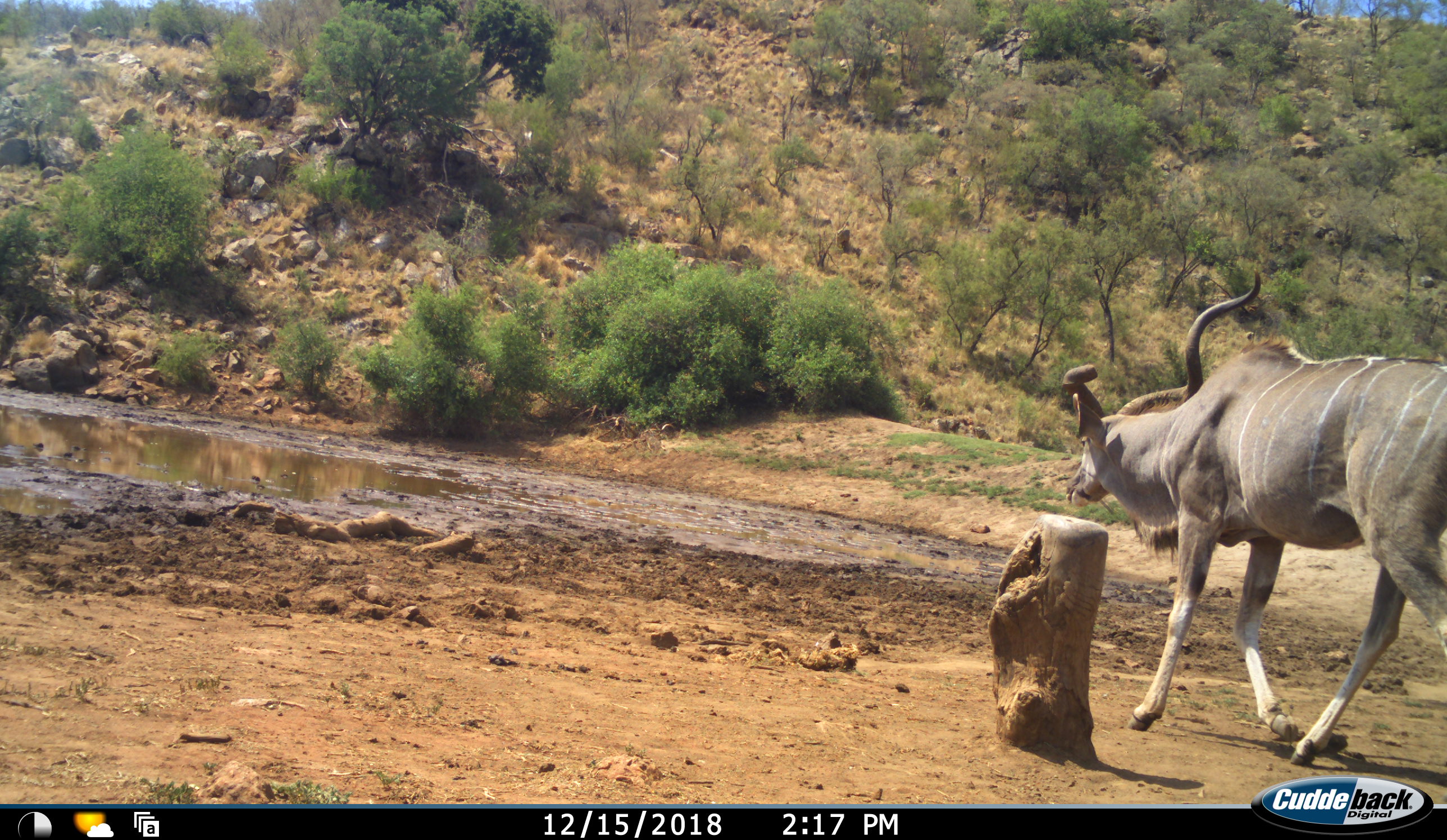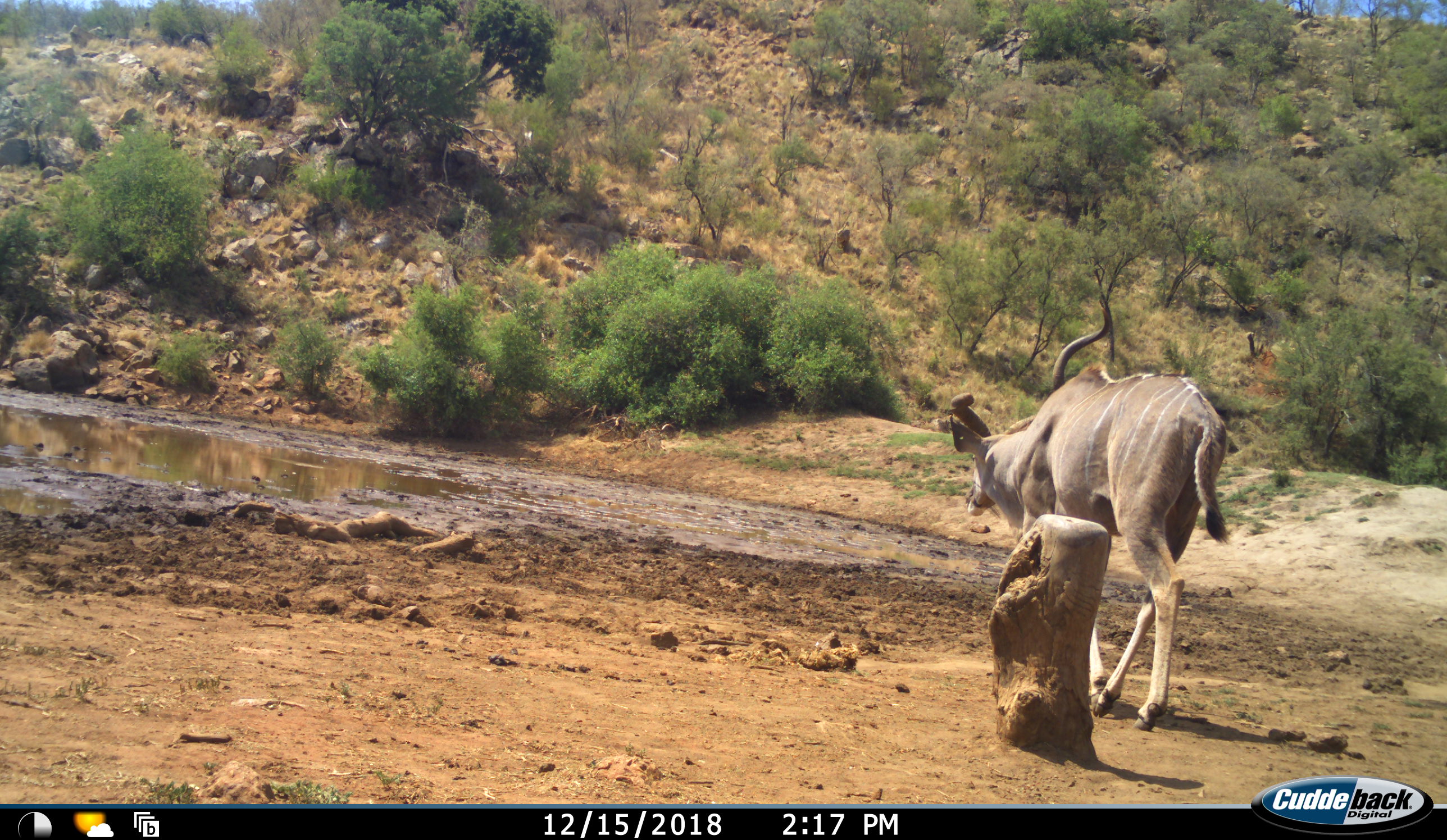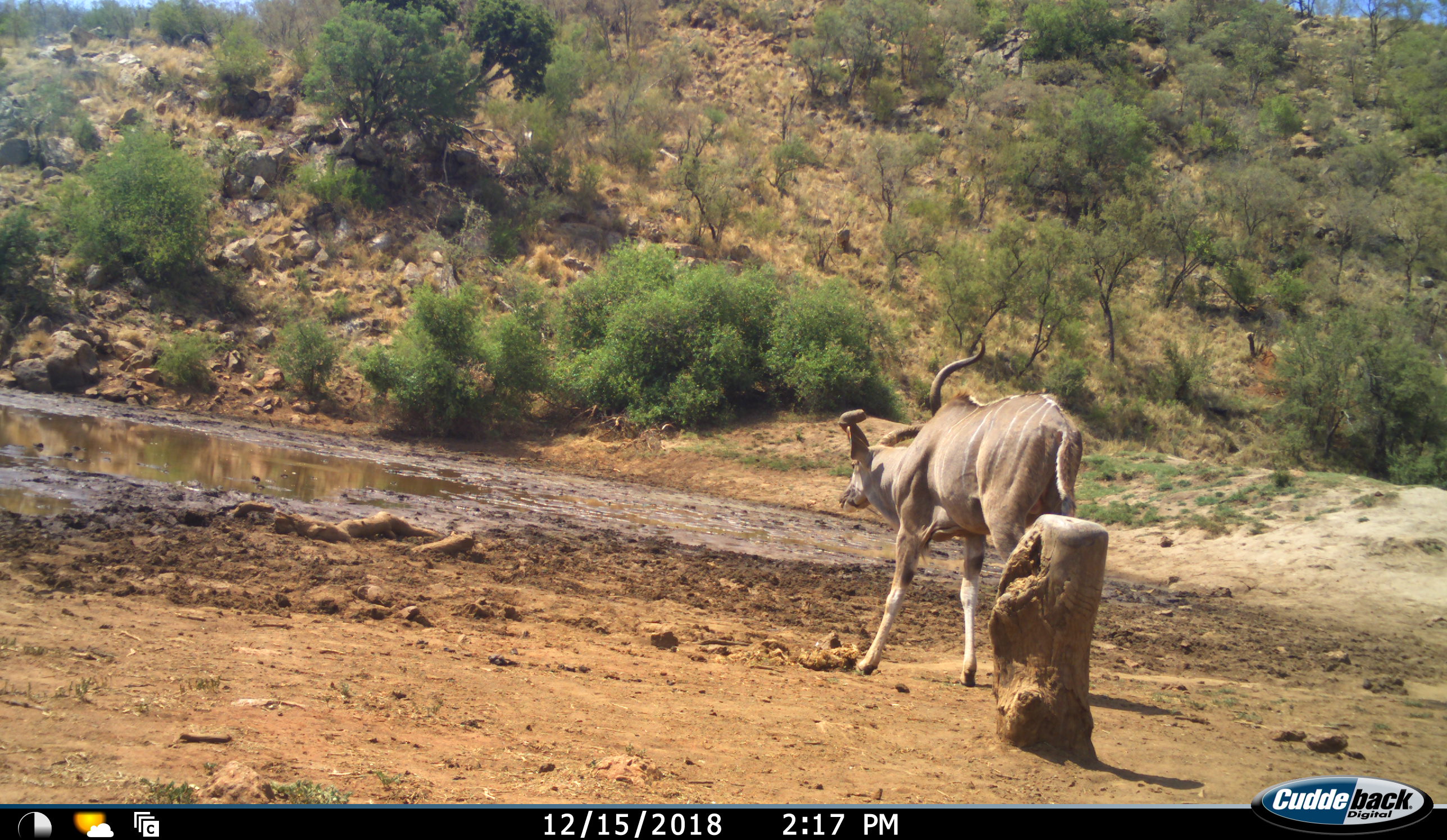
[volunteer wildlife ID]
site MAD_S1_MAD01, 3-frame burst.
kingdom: Animalia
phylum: Chordata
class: Mammalia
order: Artiodactyla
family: Bovidae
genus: Tragelaphus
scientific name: Tragelaphus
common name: kudu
Kudu (Tragelaphus), count 1. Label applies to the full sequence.